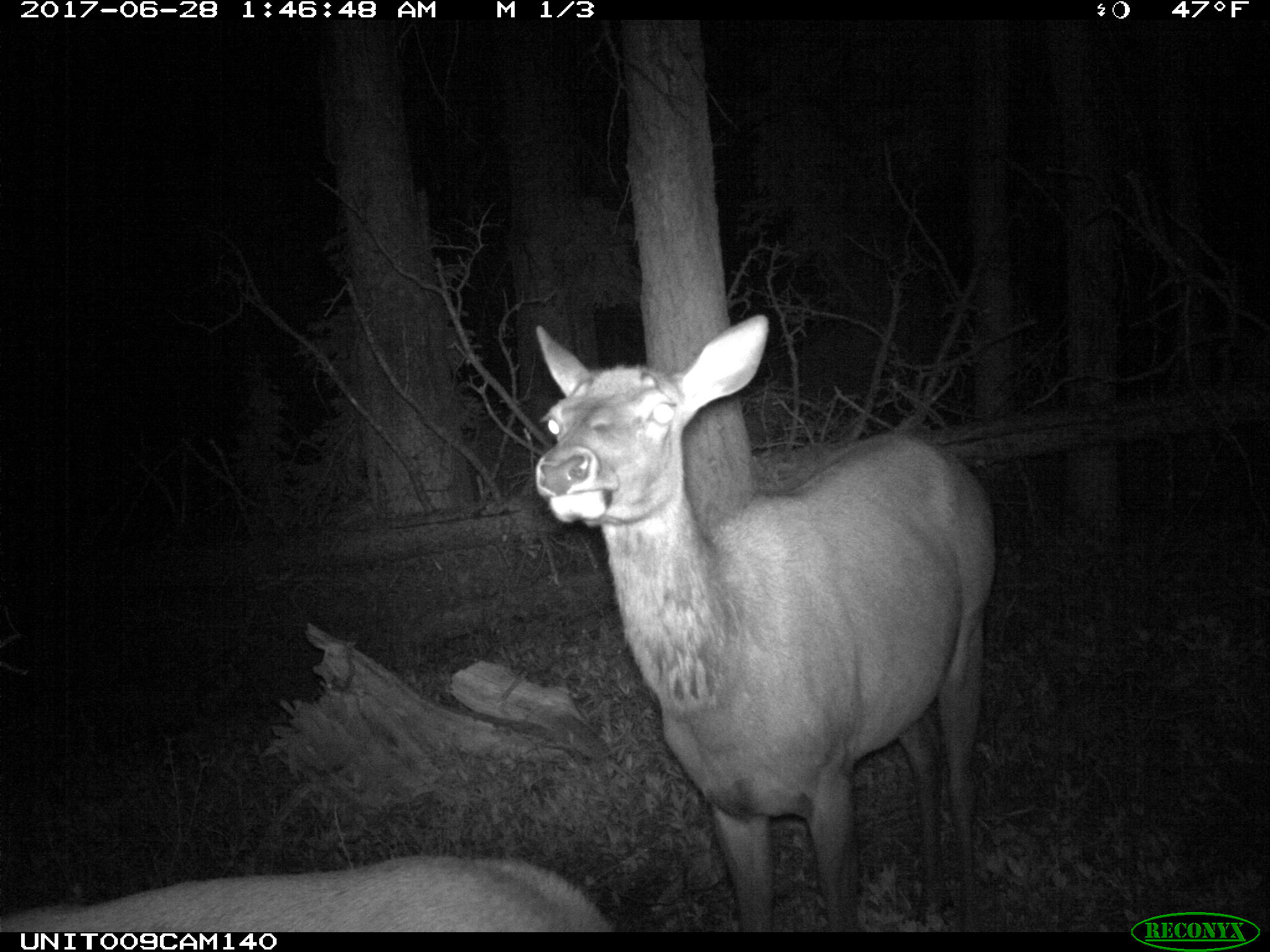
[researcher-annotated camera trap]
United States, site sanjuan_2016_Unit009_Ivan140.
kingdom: Animalia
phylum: Chordata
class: Mammalia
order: Artiodactyla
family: Cervidae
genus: Cervus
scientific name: Cervus elaphus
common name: red deer